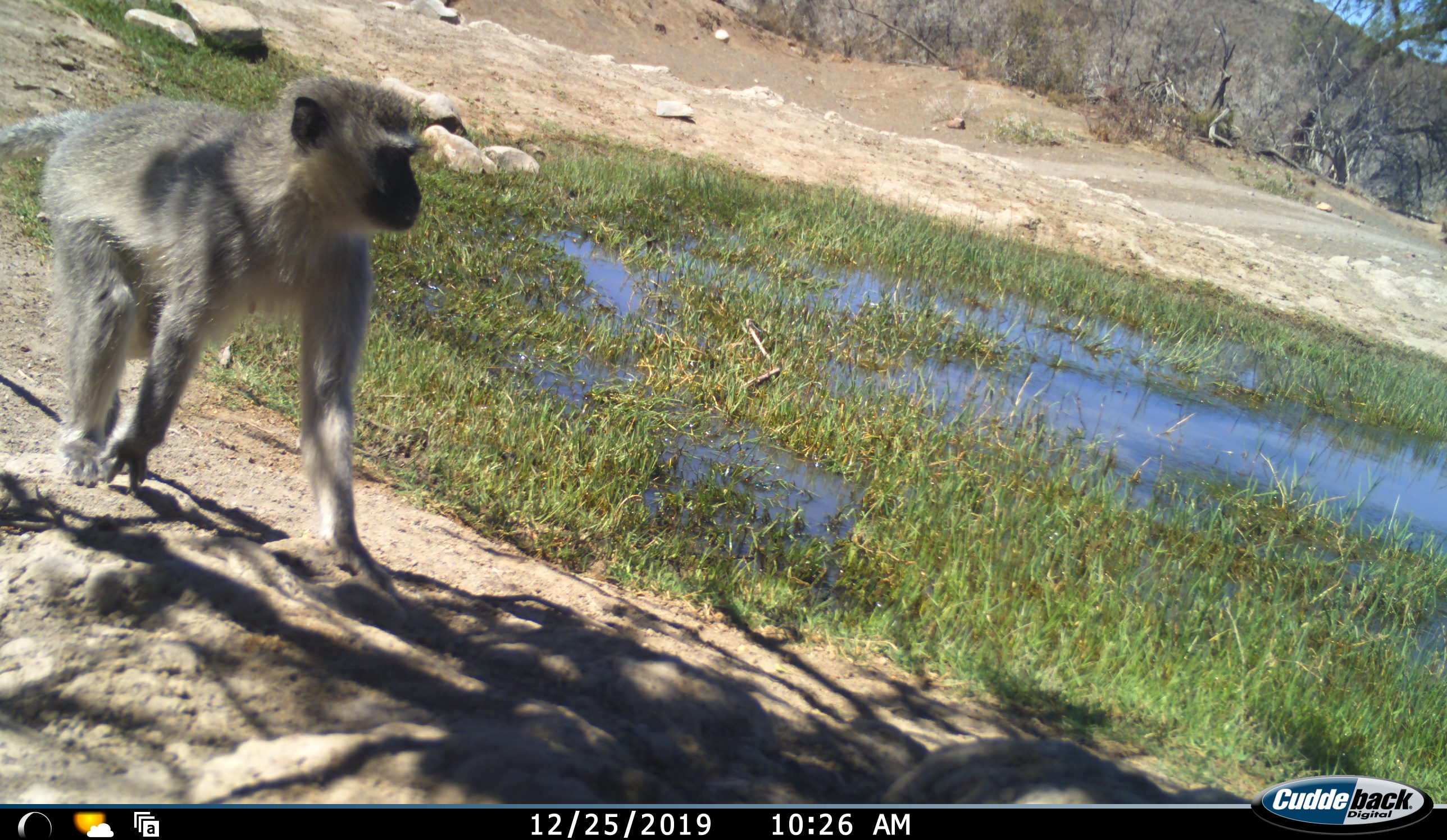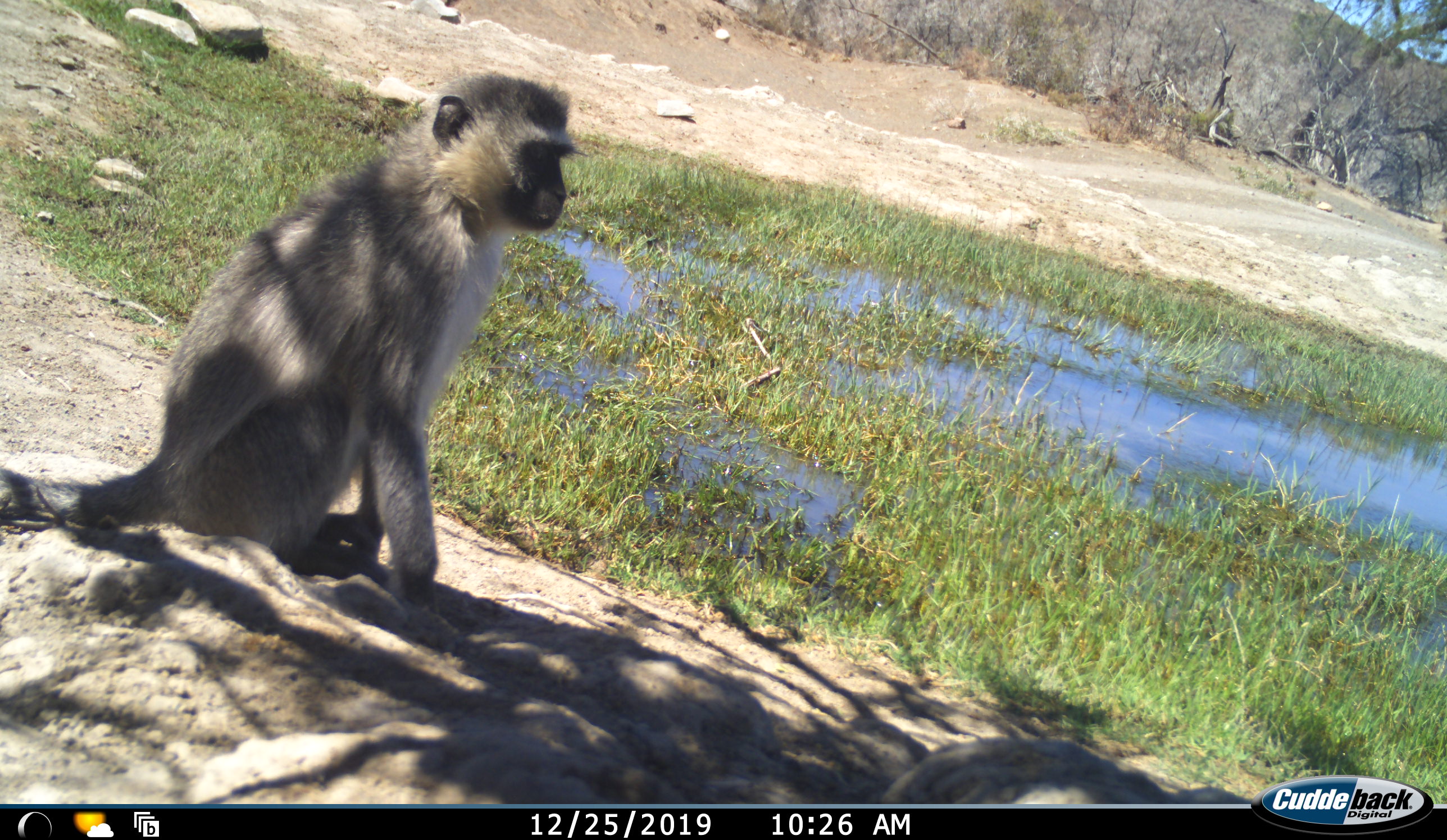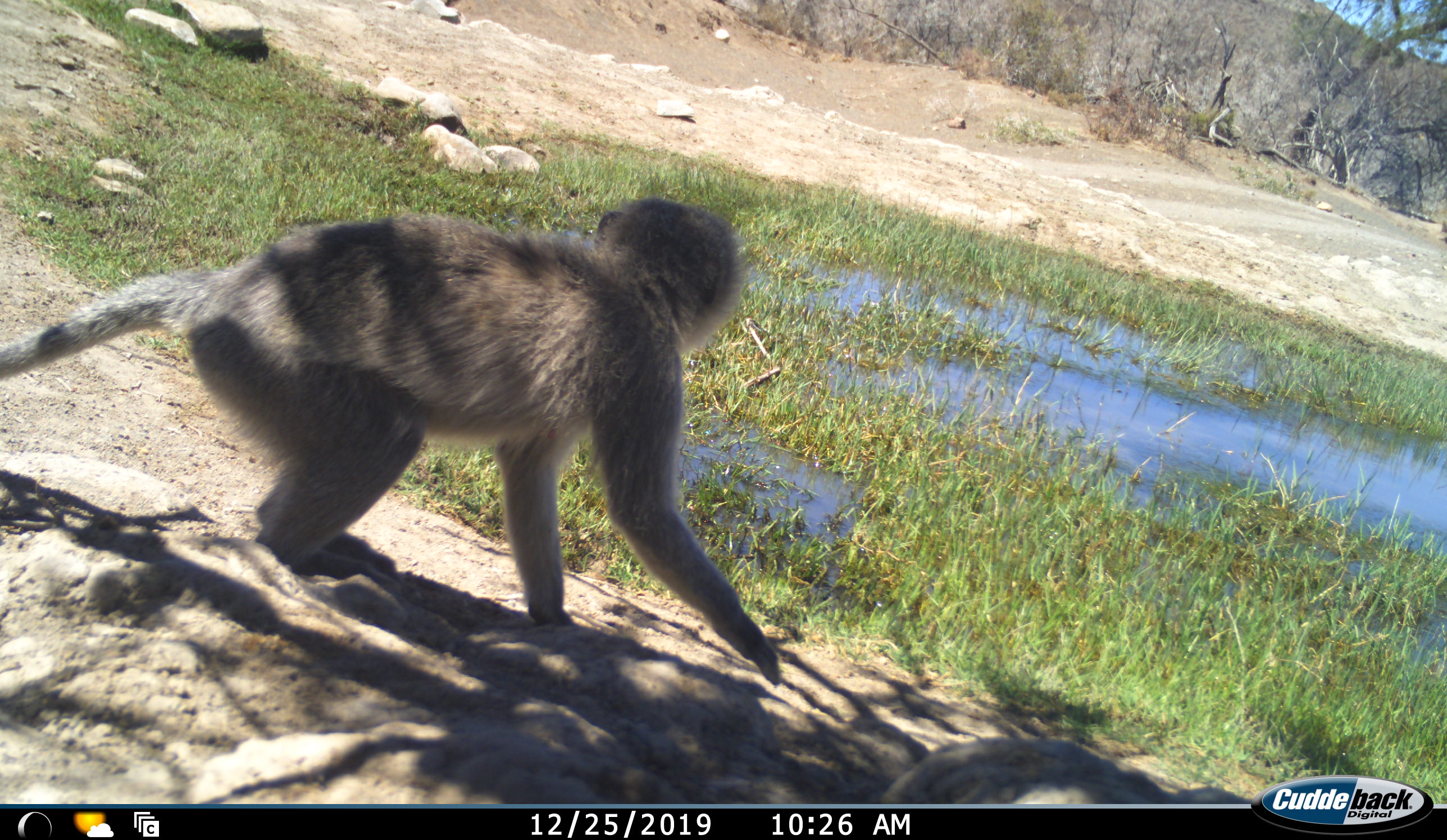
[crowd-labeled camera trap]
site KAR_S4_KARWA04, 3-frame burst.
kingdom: Animalia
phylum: Chordata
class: Mammalia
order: Primates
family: Cercopithecidae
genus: Chlorocebus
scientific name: Chlorocebus pygerythrus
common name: vervet monkey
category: monkeyvervet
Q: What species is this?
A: Monkeyvervet (vervet monkey) (Chlorocebus pygerythrus).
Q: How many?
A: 1.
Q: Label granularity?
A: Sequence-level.